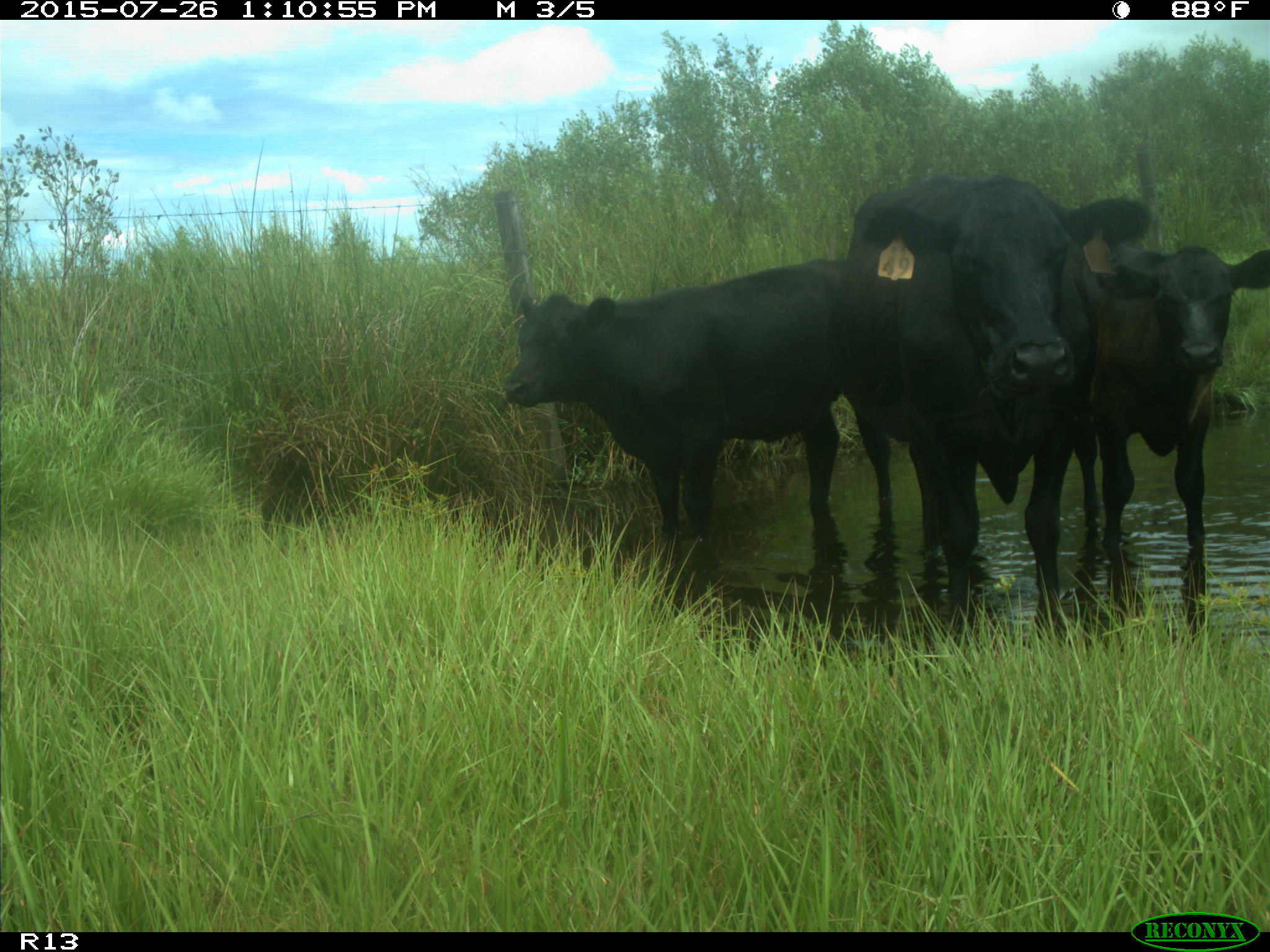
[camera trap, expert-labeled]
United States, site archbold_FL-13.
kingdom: Animalia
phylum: Chordata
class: Mammalia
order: Artiodactyla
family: Bovidae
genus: Bos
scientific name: Bos taurus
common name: domestic cow